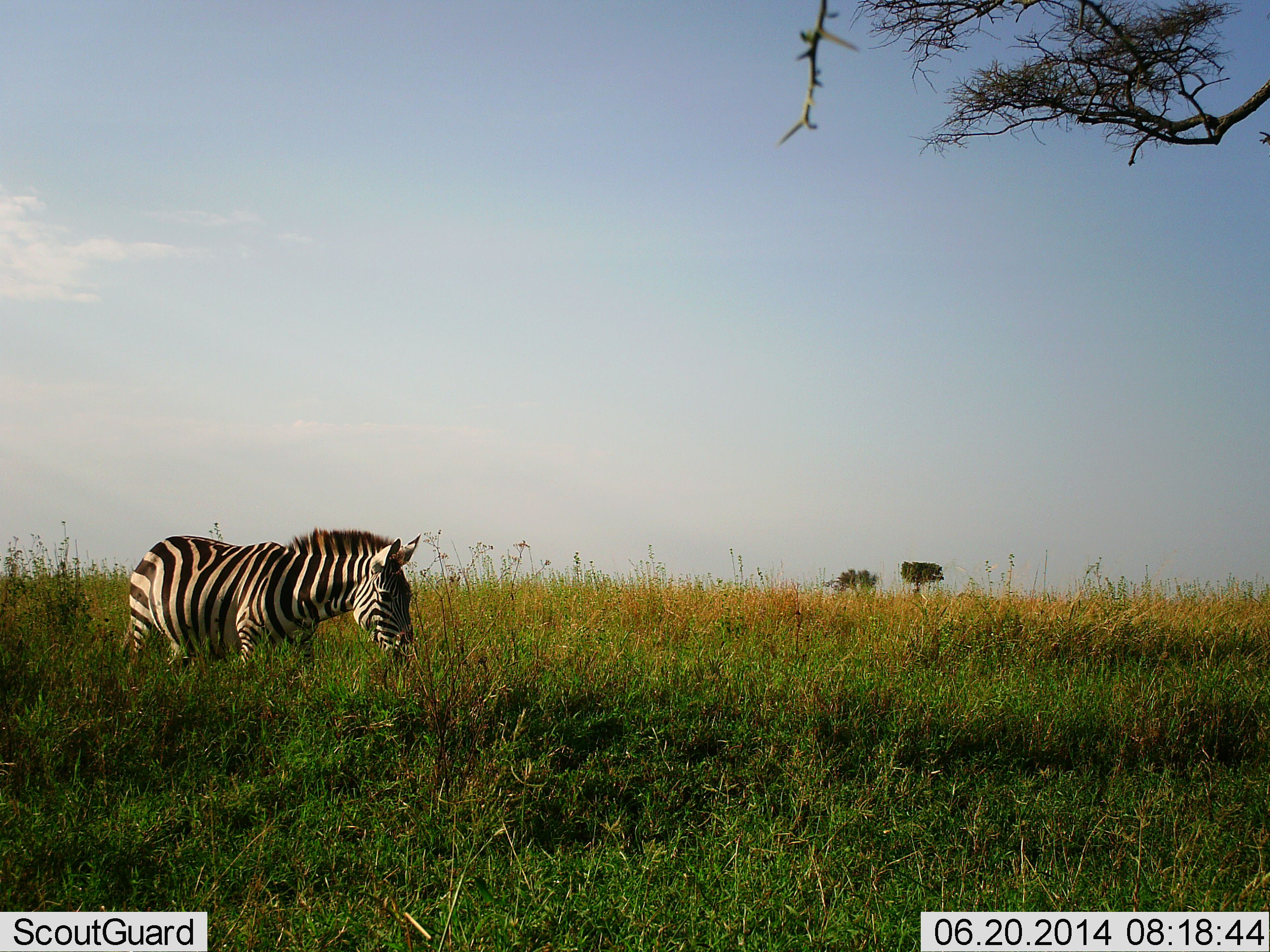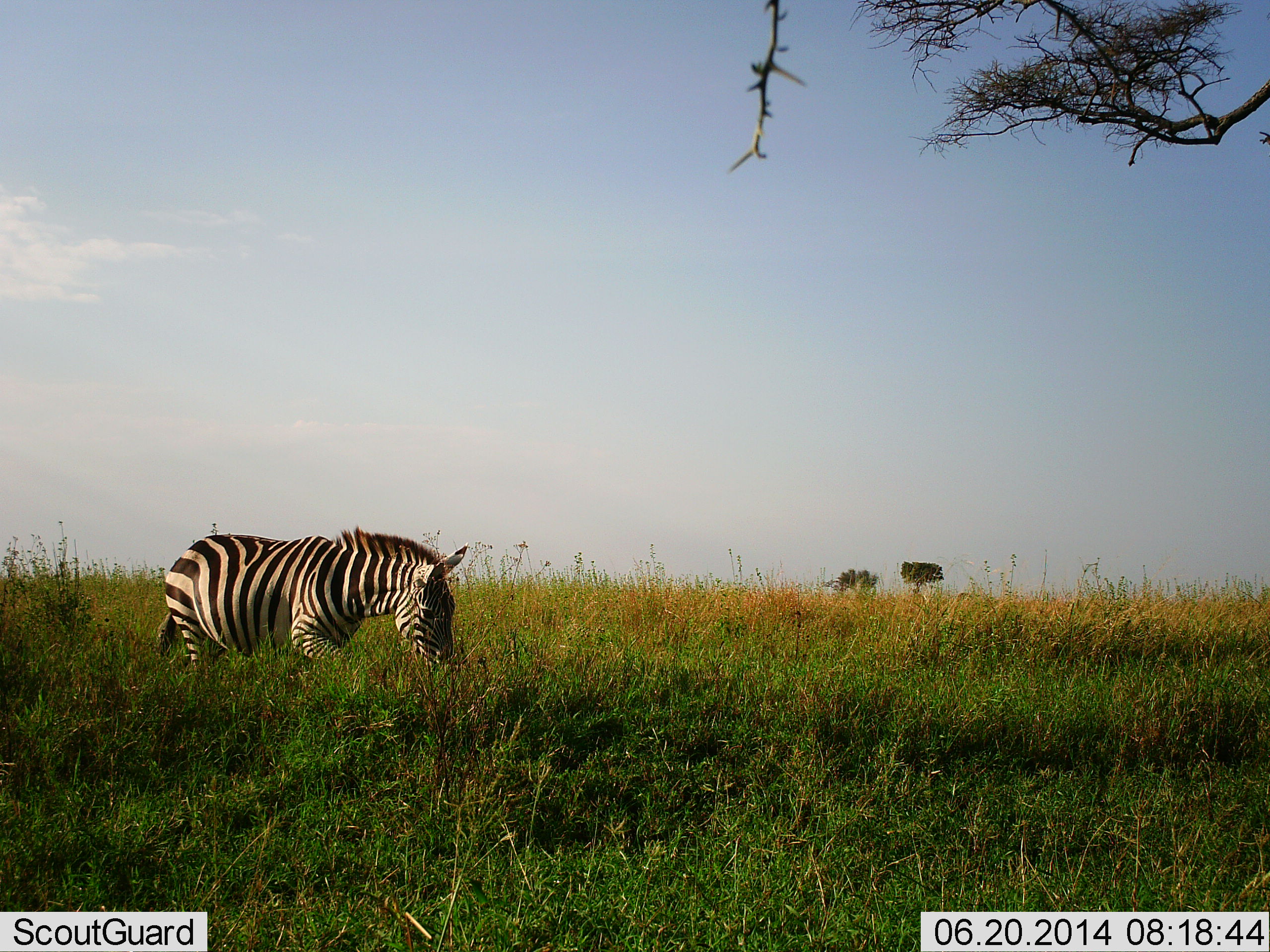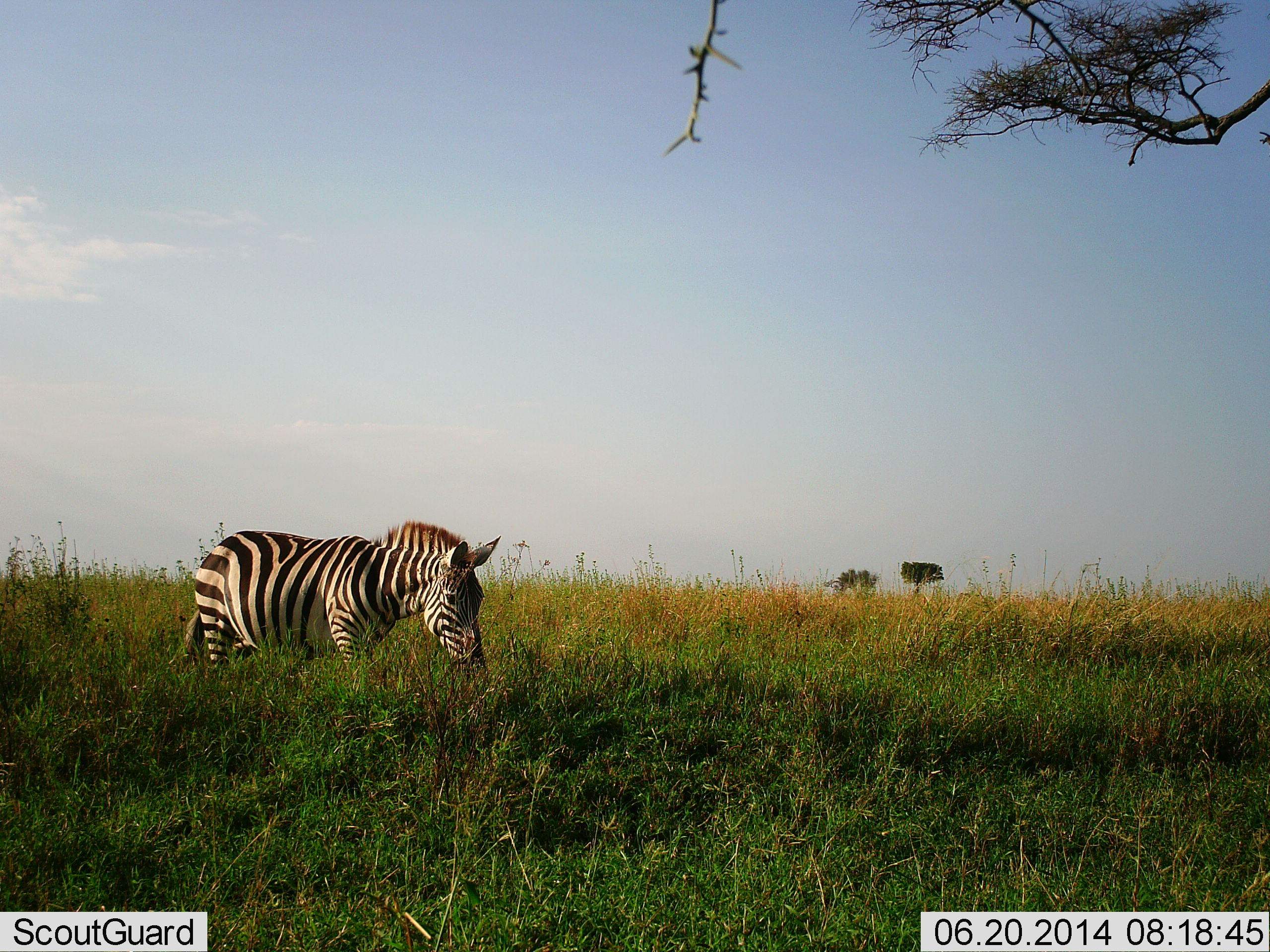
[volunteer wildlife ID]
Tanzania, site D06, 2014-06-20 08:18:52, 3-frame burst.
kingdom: Animalia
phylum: Chordata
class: Mammalia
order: Perissodactyla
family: Equidae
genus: Equus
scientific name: Equus quagga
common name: plains zebra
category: zebra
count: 1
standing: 0%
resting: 0%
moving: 100%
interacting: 0%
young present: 0%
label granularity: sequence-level